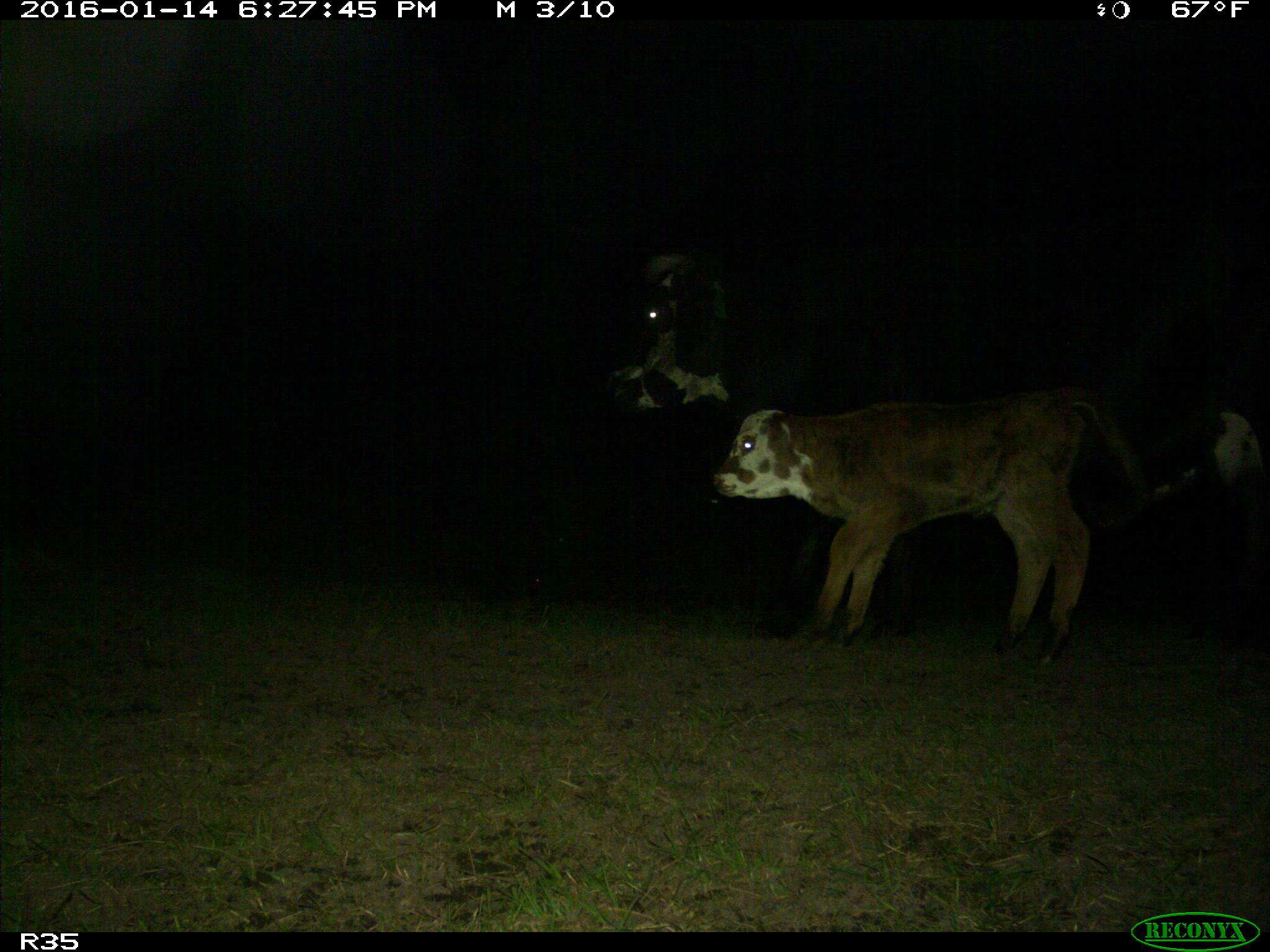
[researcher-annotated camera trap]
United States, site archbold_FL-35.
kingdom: Animalia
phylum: Chordata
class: Mammalia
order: Artiodactyla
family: Bovidae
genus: Bos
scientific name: Bos taurus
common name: domestic cow